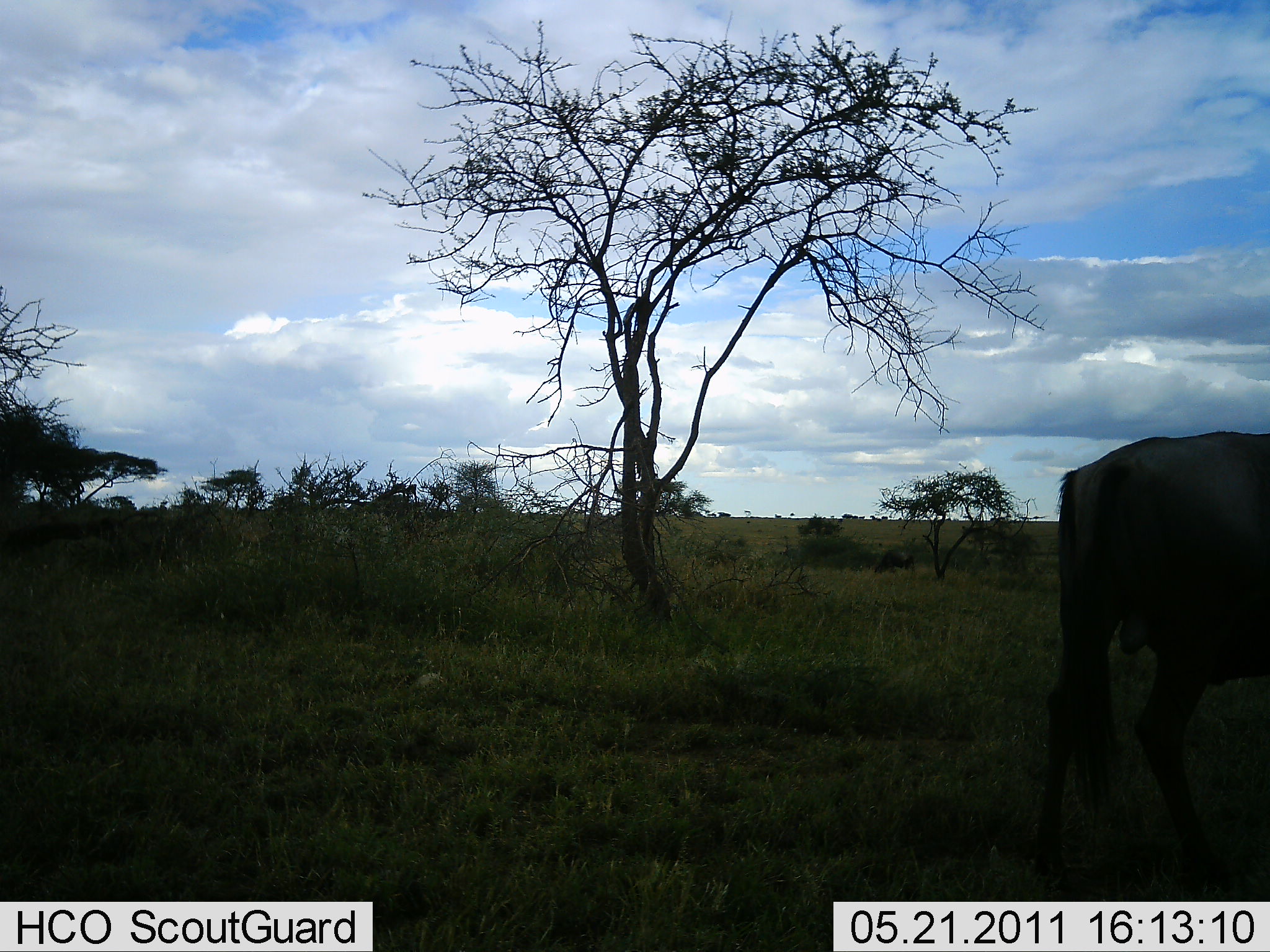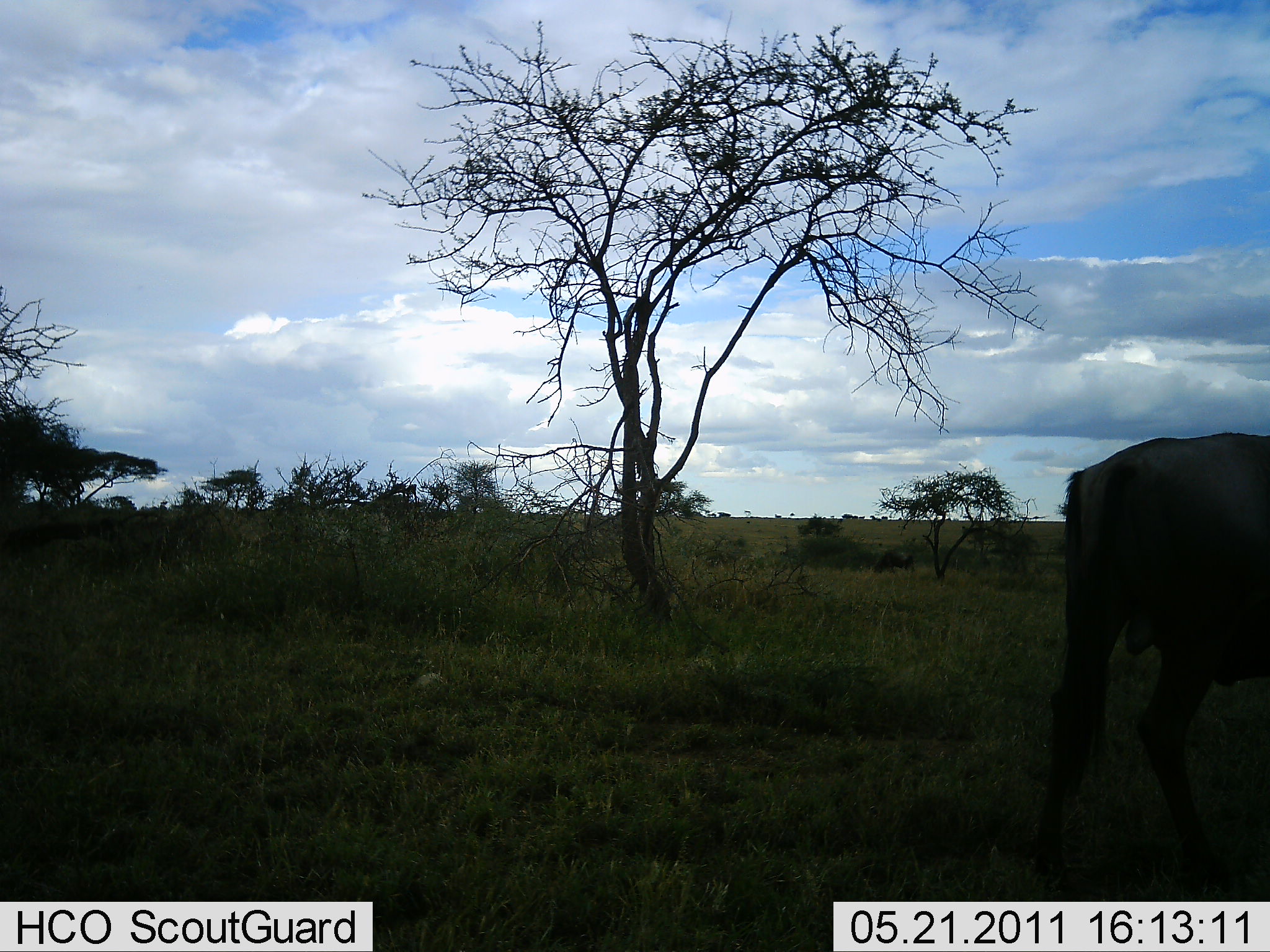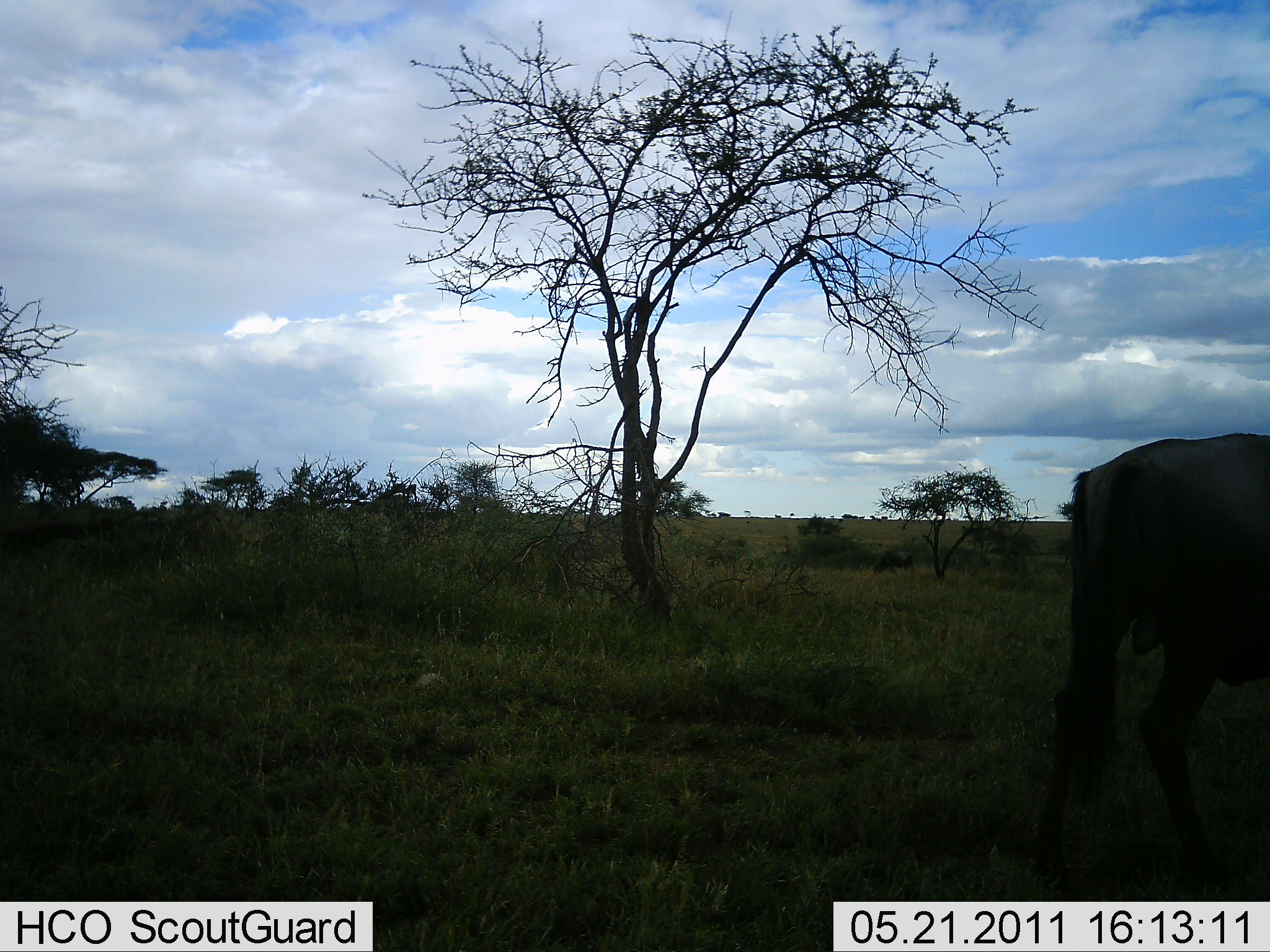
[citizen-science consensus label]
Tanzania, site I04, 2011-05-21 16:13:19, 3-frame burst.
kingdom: Animalia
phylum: Chordata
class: Mammalia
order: Artiodactyla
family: Bovidae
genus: Connochaetes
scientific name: Connochaetes taurinus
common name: blue wildebeest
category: wildebeest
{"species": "wildebeest (blue wildebeest) (Connochaetes taurinus)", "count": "1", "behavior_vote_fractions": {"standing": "92%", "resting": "0%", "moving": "8%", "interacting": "0%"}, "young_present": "0%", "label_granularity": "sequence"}